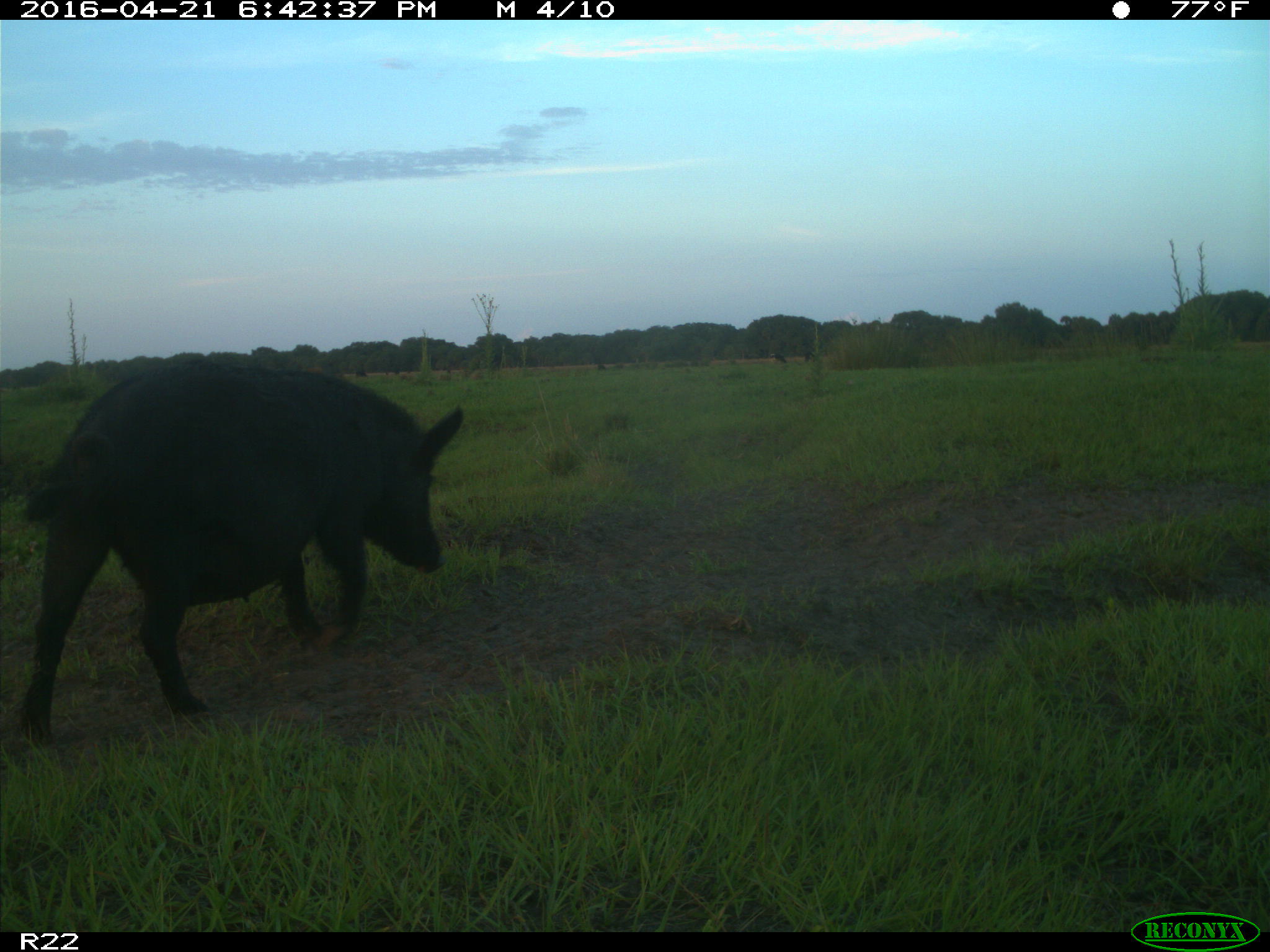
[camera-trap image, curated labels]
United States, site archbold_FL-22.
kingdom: Animalia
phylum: Chordata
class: Mammalia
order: Artiodactyla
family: Suidae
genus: Sus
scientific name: Sus scrofa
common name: wild boar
Sus scrofa (wild boar).